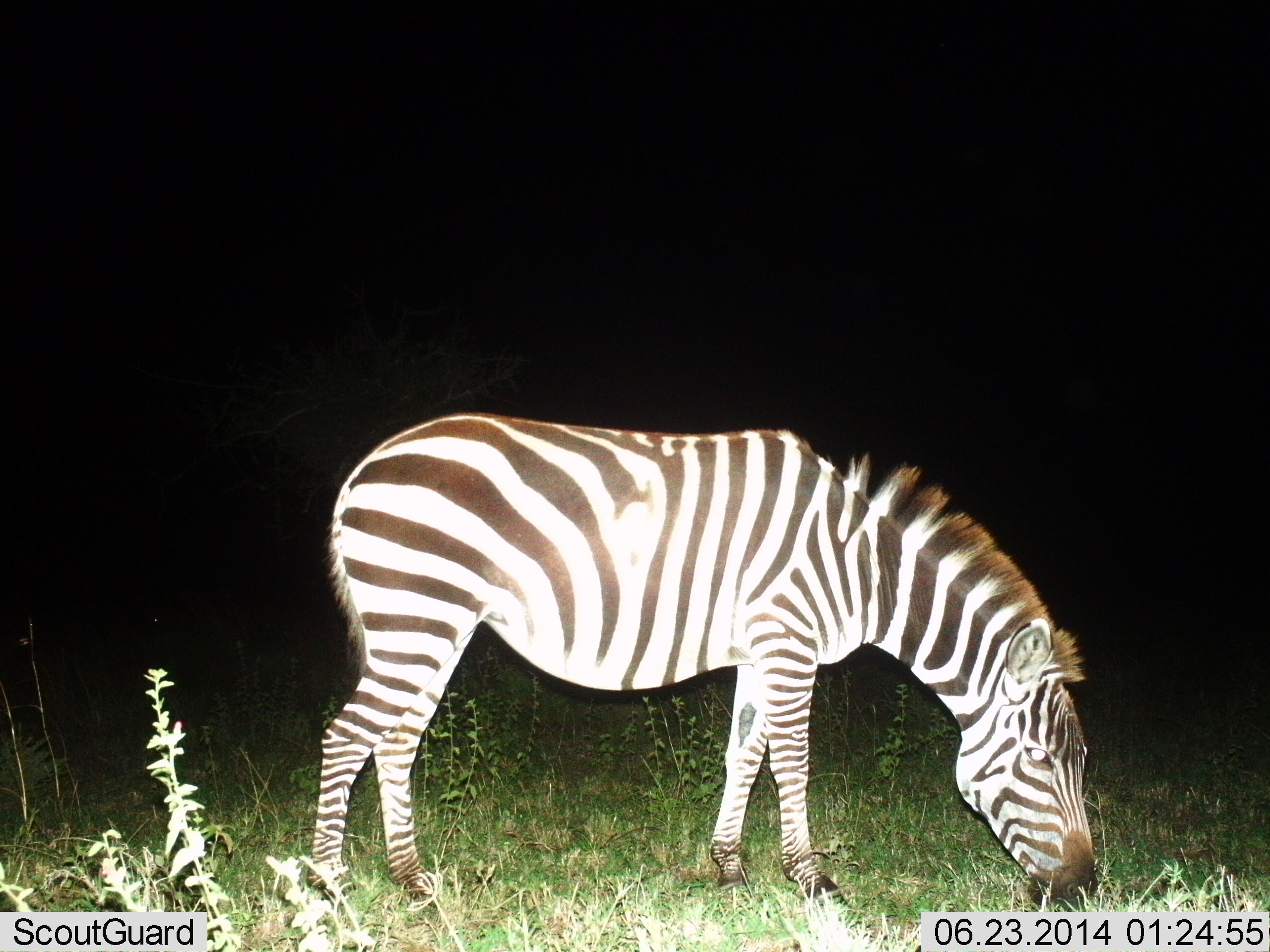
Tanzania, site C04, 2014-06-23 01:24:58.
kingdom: Animalia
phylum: Chordata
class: Mammalia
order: Perissodactyla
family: Equidae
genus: Equus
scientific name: Equus quagga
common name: plains zebra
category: zebra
Zebra (plains zebra) (Equus quagga), count 1. Behavior (volunteer vote fractions): standing 0%, resting 0%, moving 0%, interacting 0%. Young present (vote fraction): 0%. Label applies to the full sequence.